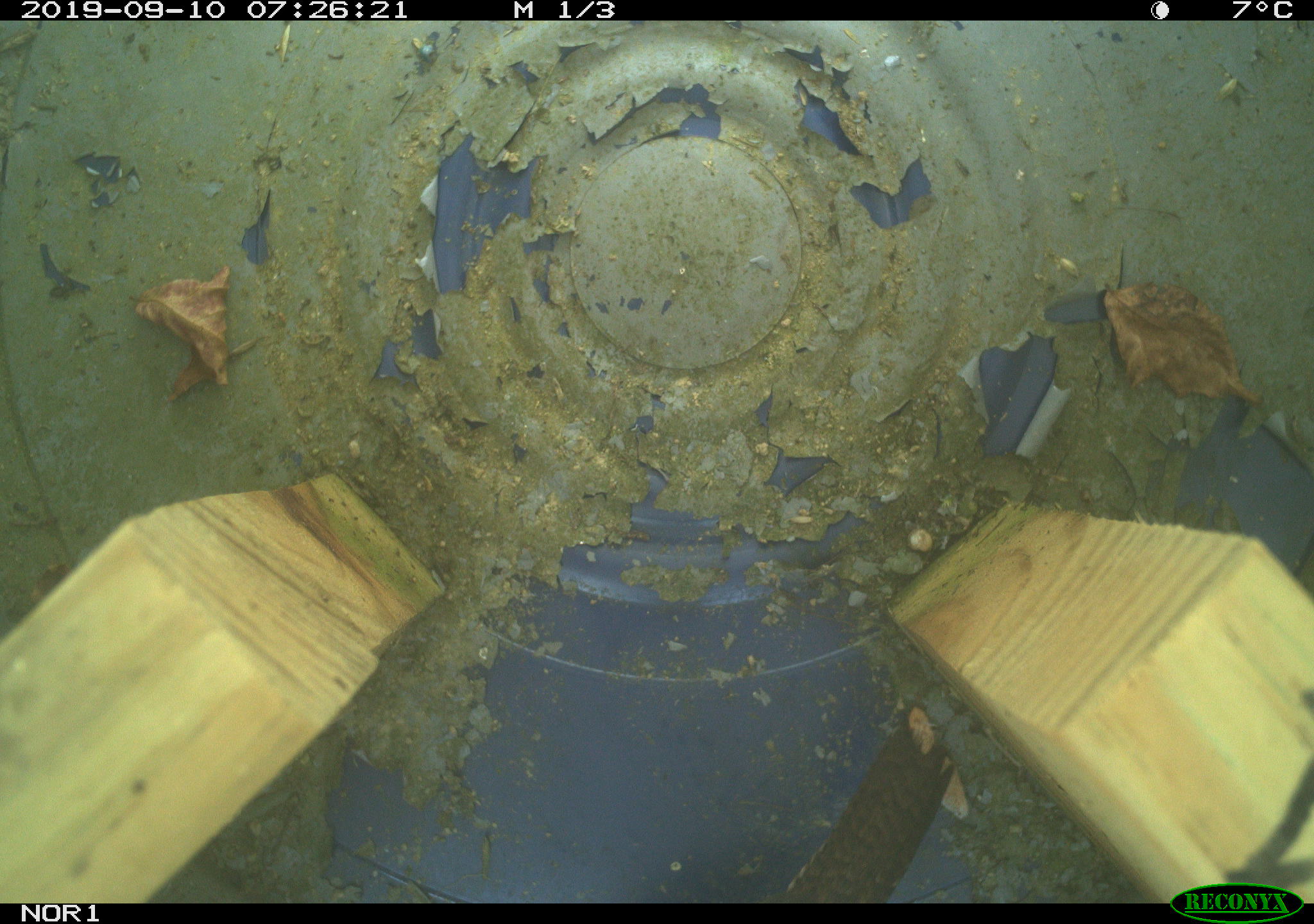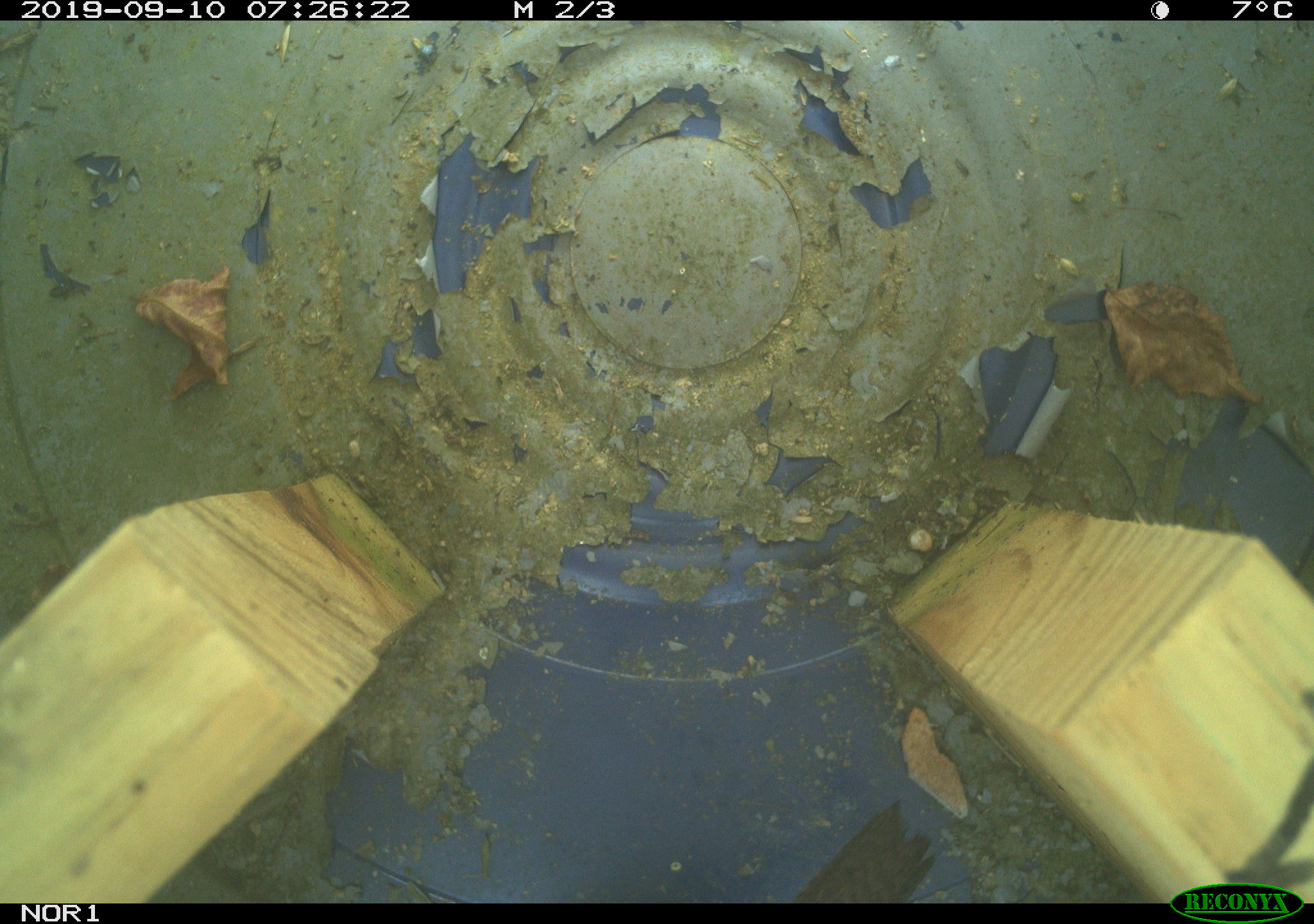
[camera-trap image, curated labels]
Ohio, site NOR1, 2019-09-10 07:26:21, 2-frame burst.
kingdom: Animalia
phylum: Chordata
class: Aves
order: Passeriformes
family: Troglodytidae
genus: Troglodytes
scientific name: Troglodytes aedon aedon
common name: northern house wren